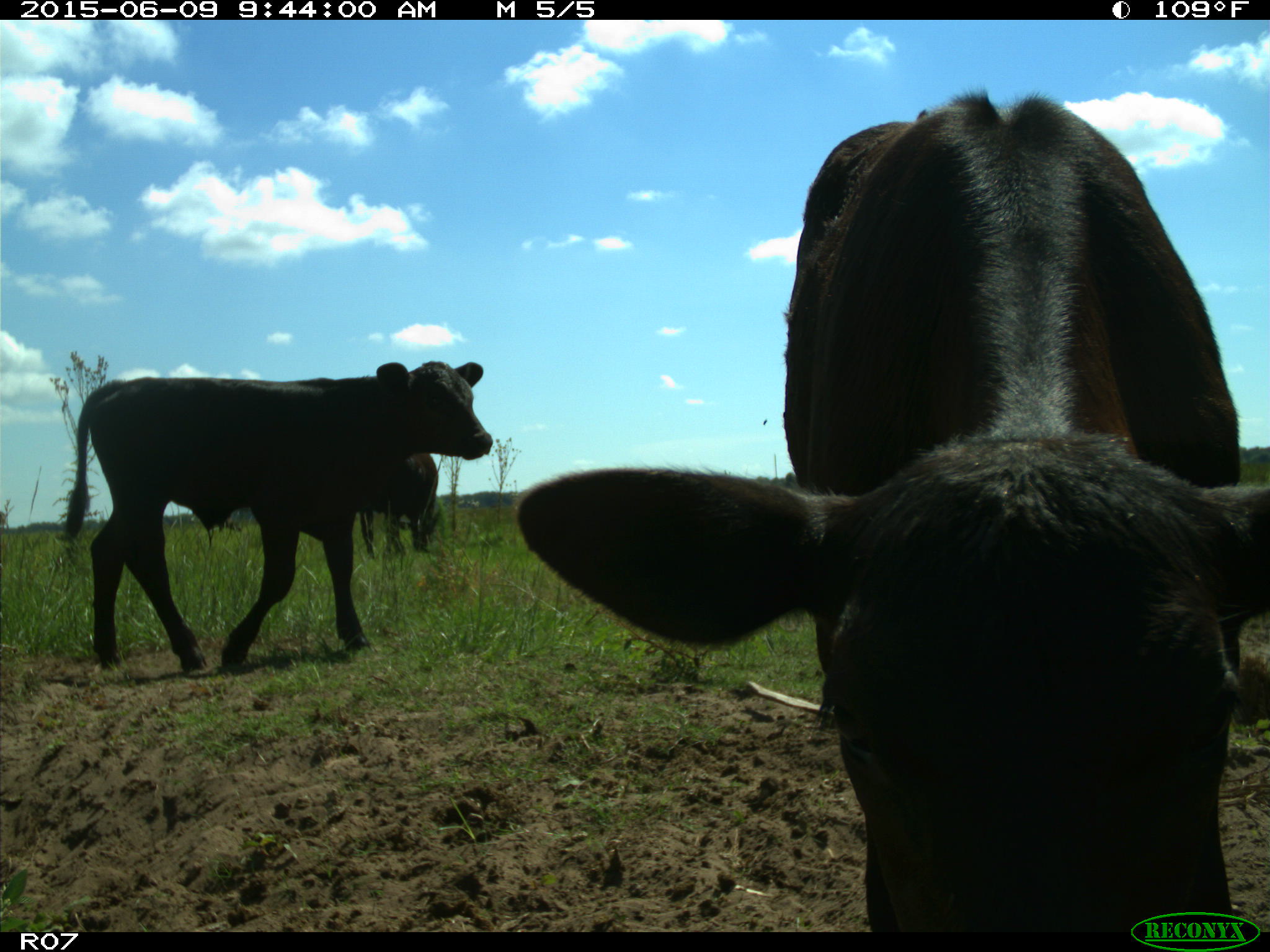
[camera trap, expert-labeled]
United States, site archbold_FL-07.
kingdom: Animalia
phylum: Chordata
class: Mammalia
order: Artiodactyla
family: Bovidae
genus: Bos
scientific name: Bos taurus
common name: domestic cow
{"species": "Bos taurus (domestic cow)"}